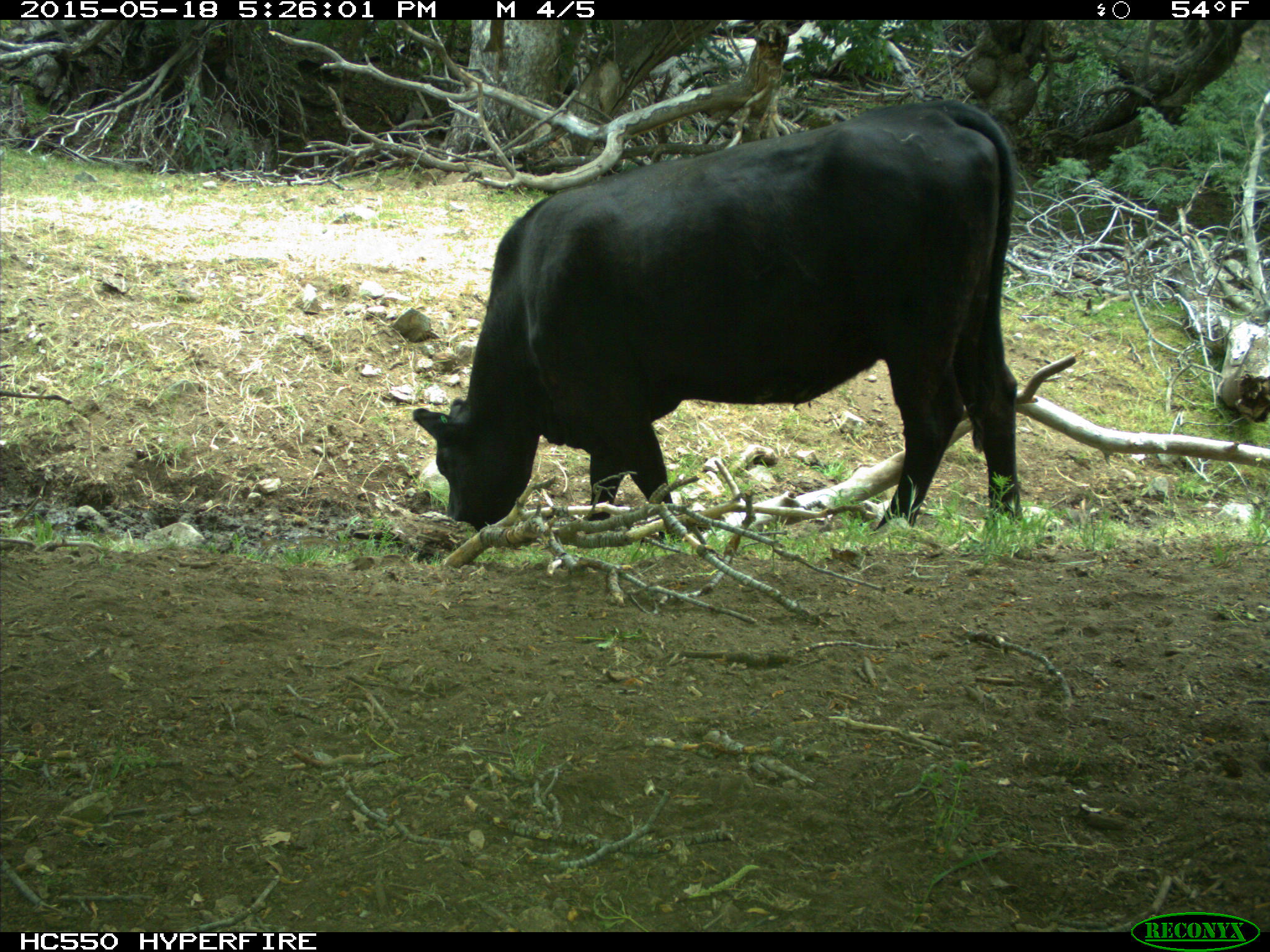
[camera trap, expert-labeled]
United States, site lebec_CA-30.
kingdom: Animalia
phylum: Chordata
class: Mammalia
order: Artiodactyla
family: Bovidae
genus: Bos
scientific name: Bos taurus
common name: domestic cow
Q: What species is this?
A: Bos taurus (domestic cow).